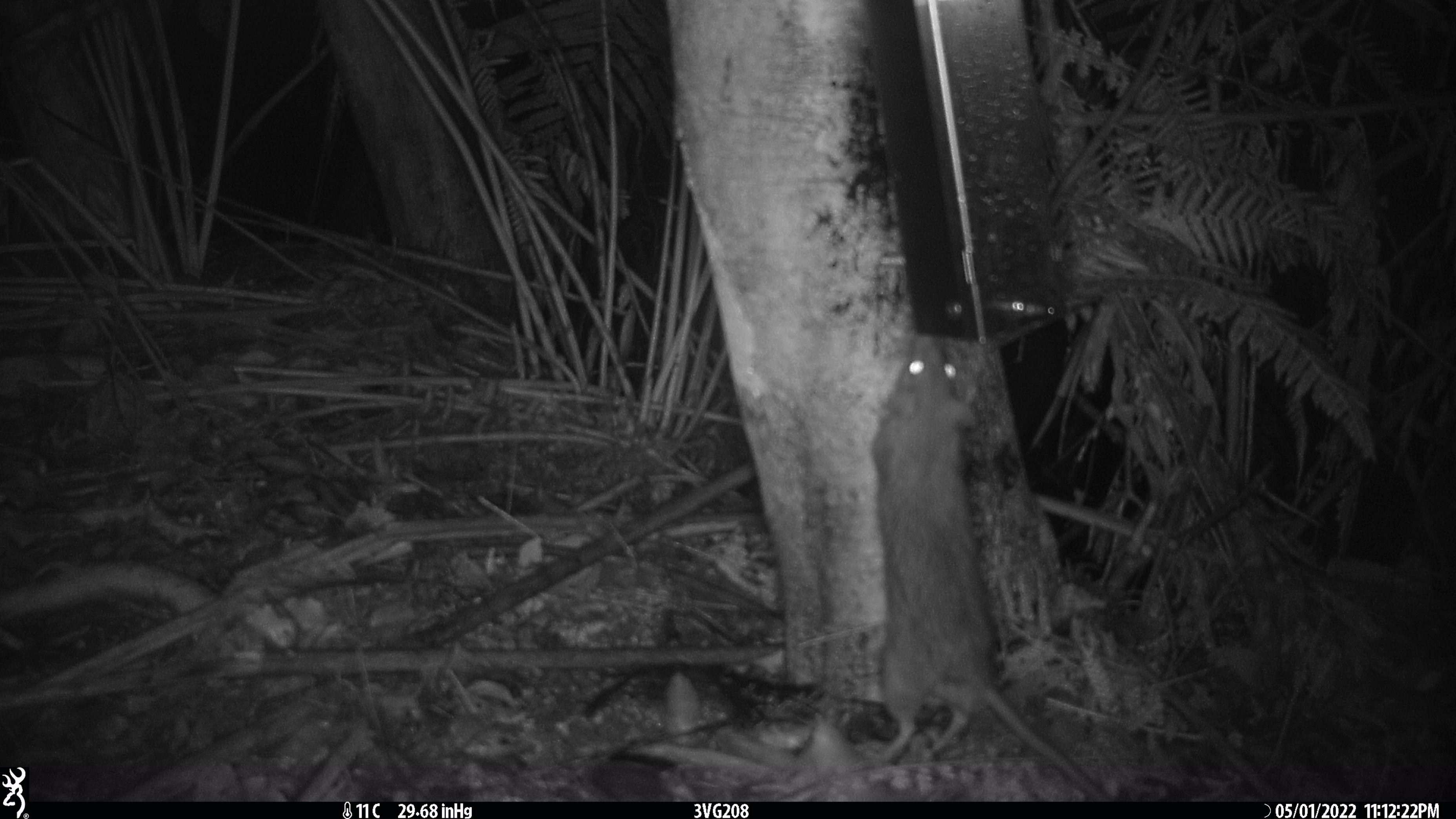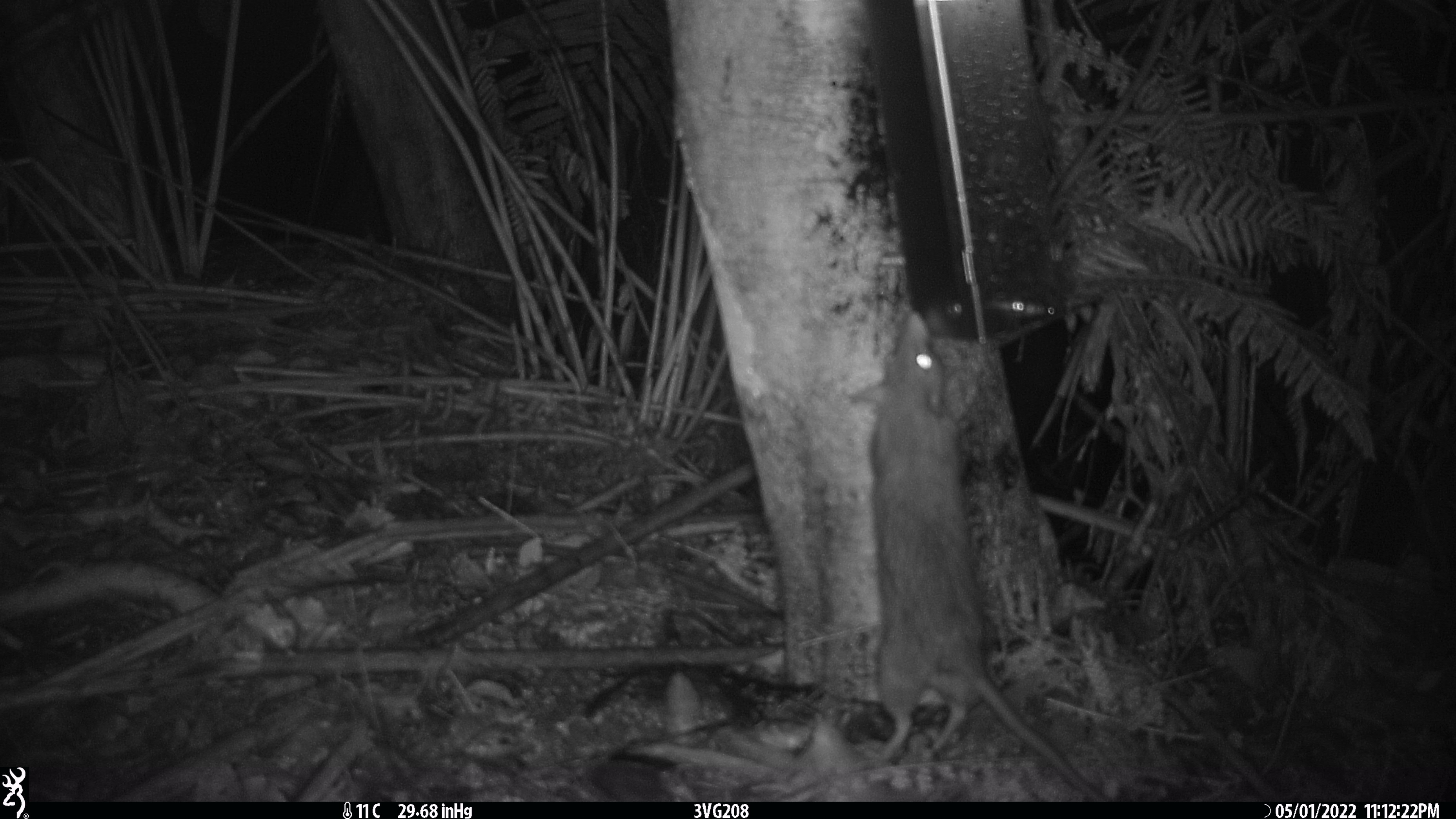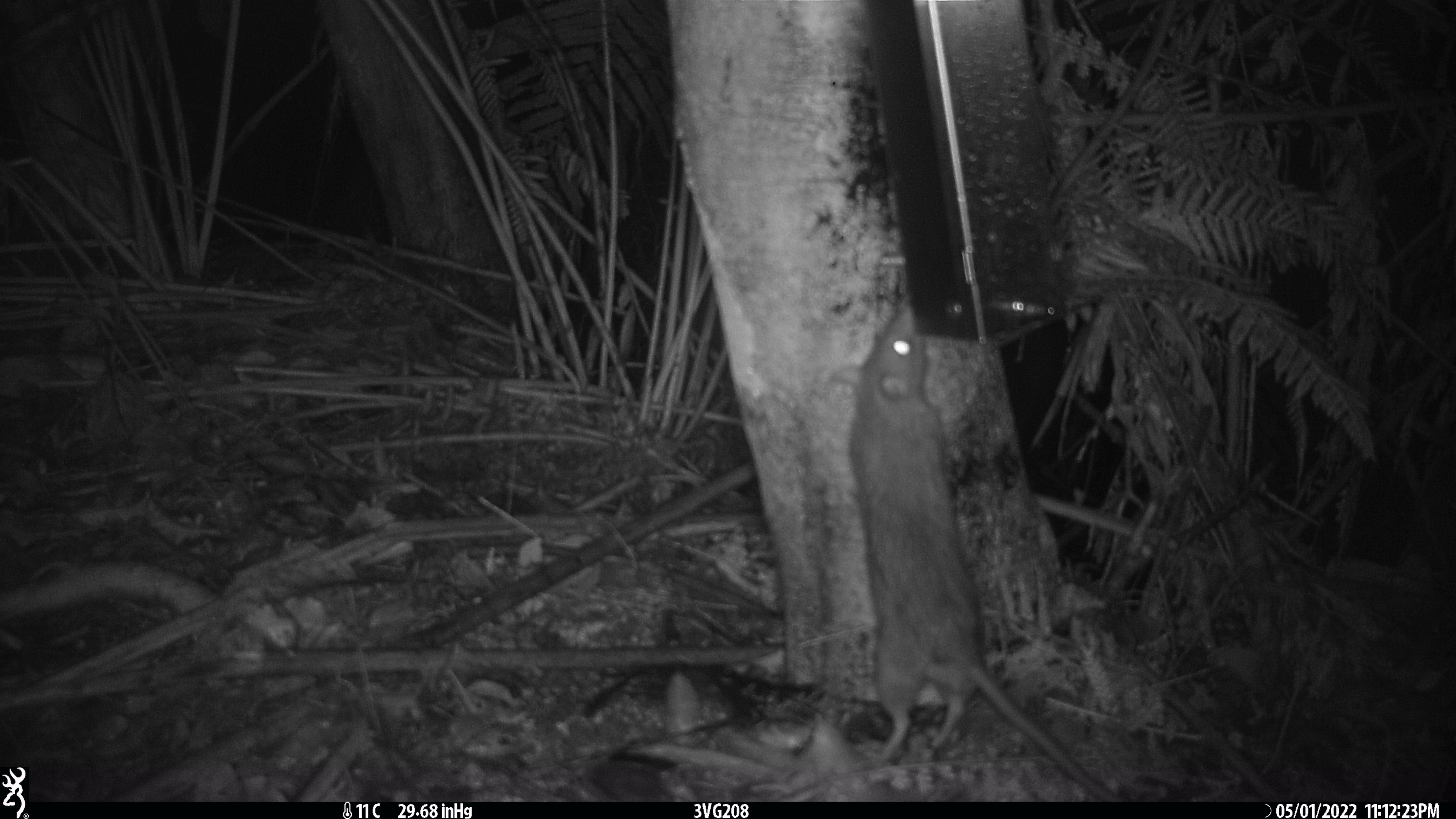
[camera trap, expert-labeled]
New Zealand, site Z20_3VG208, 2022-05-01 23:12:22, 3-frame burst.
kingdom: Animalia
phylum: Chordata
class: Mammalia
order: Rodentia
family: Muridae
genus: Rattus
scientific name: Rattus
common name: rat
Rat (Rattus).